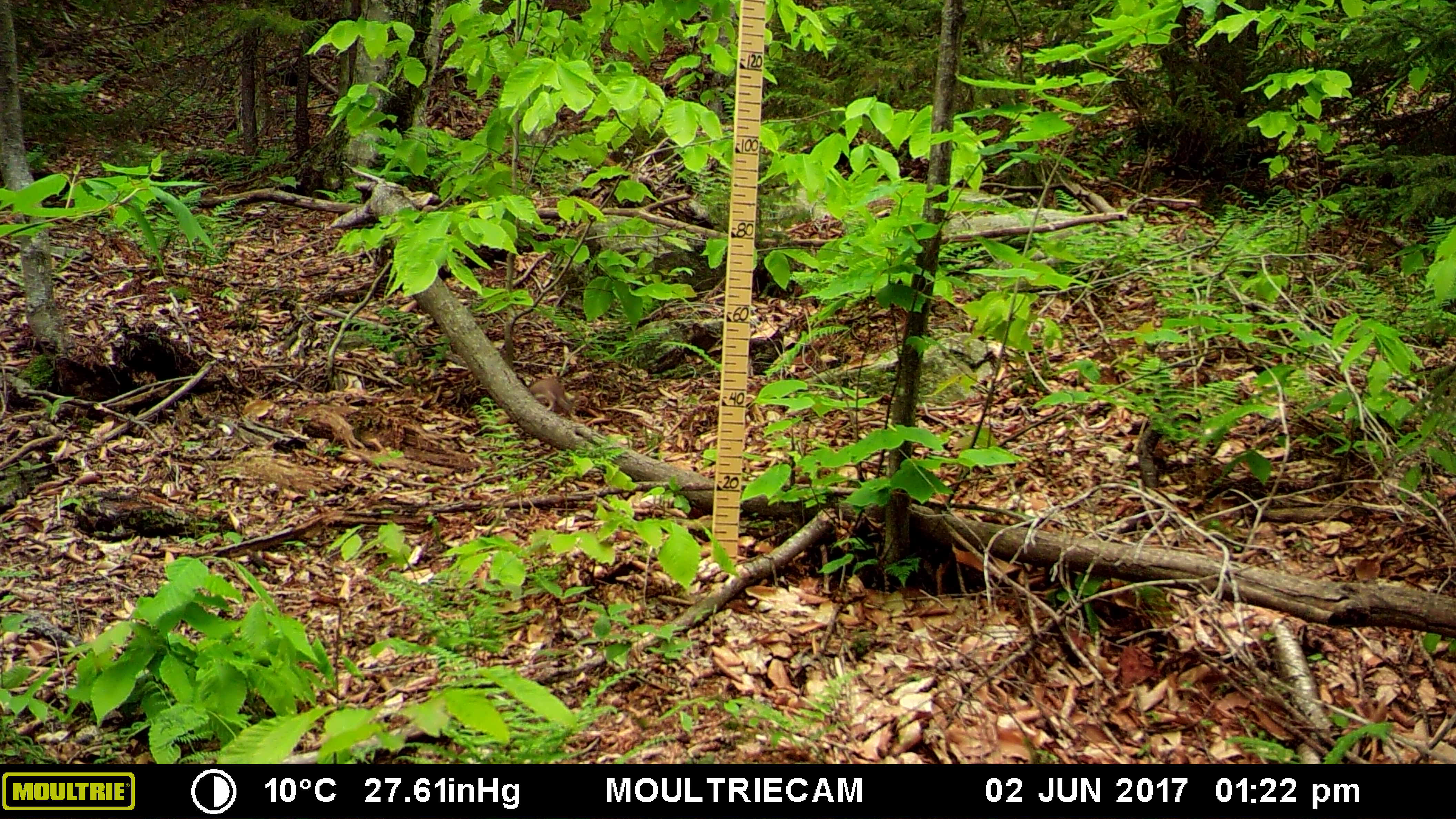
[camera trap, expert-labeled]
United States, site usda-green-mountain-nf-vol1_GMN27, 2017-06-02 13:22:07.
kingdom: Animalia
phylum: Chordata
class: Mammalia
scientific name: Mammalia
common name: mammal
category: mammal sp.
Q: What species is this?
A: Mammal sp. (mammal) (Mammalia).